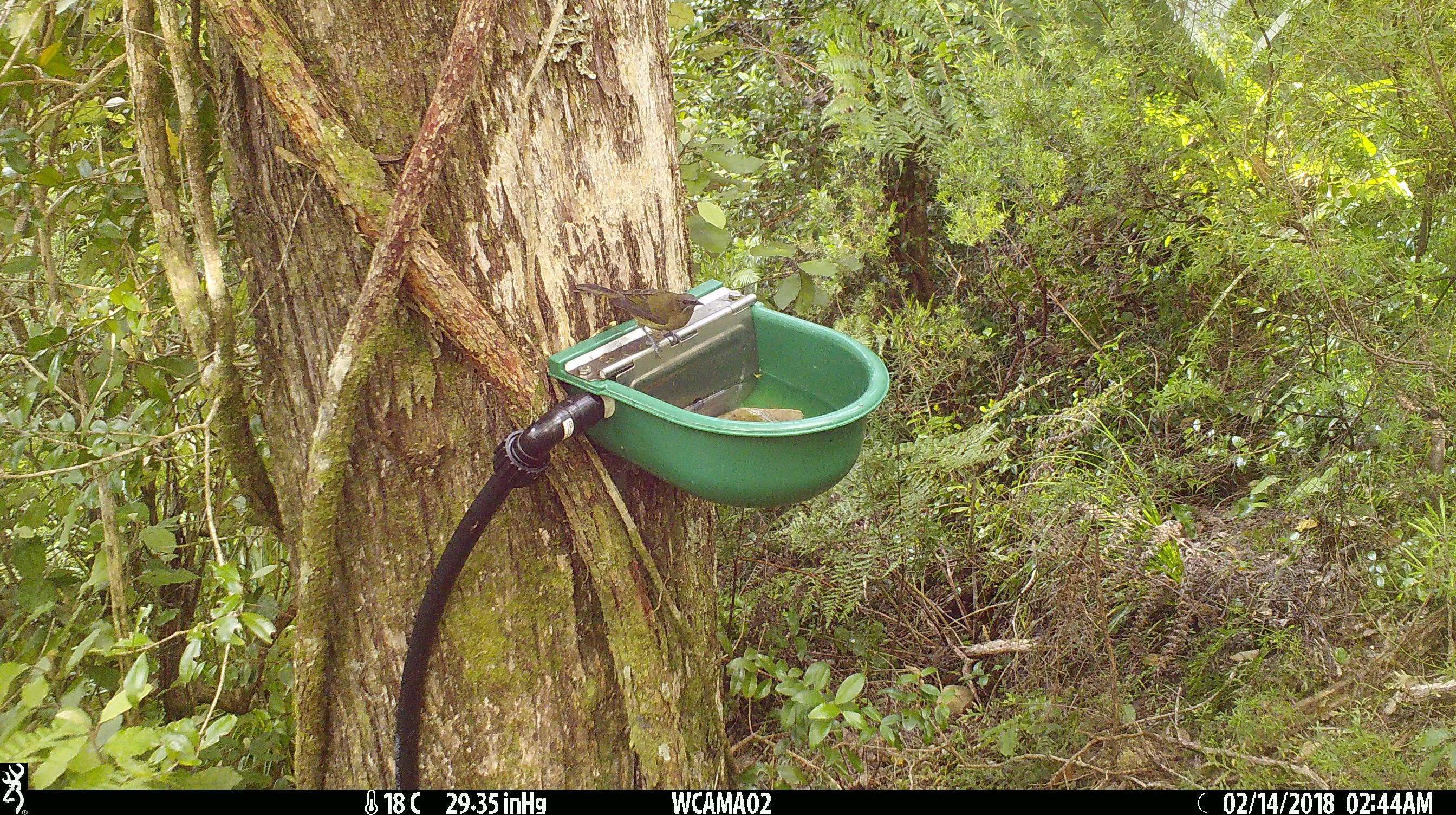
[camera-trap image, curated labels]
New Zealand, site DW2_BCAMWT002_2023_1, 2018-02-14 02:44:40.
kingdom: Animalia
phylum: Chordata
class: Aves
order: Passeriformes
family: Meliphagidae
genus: Anthornis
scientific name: Anthornis melanura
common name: new zealand bellbird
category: bellbird